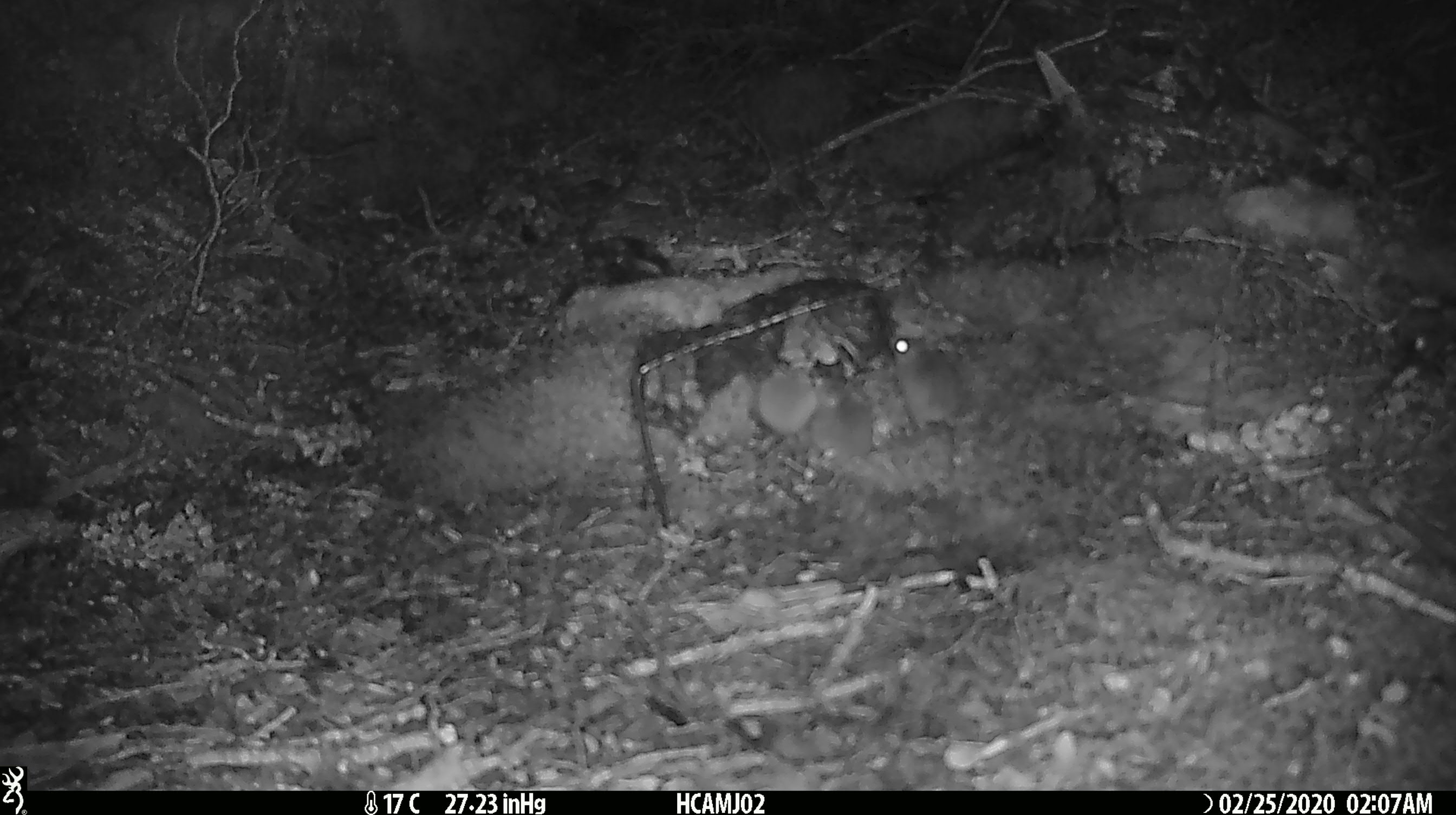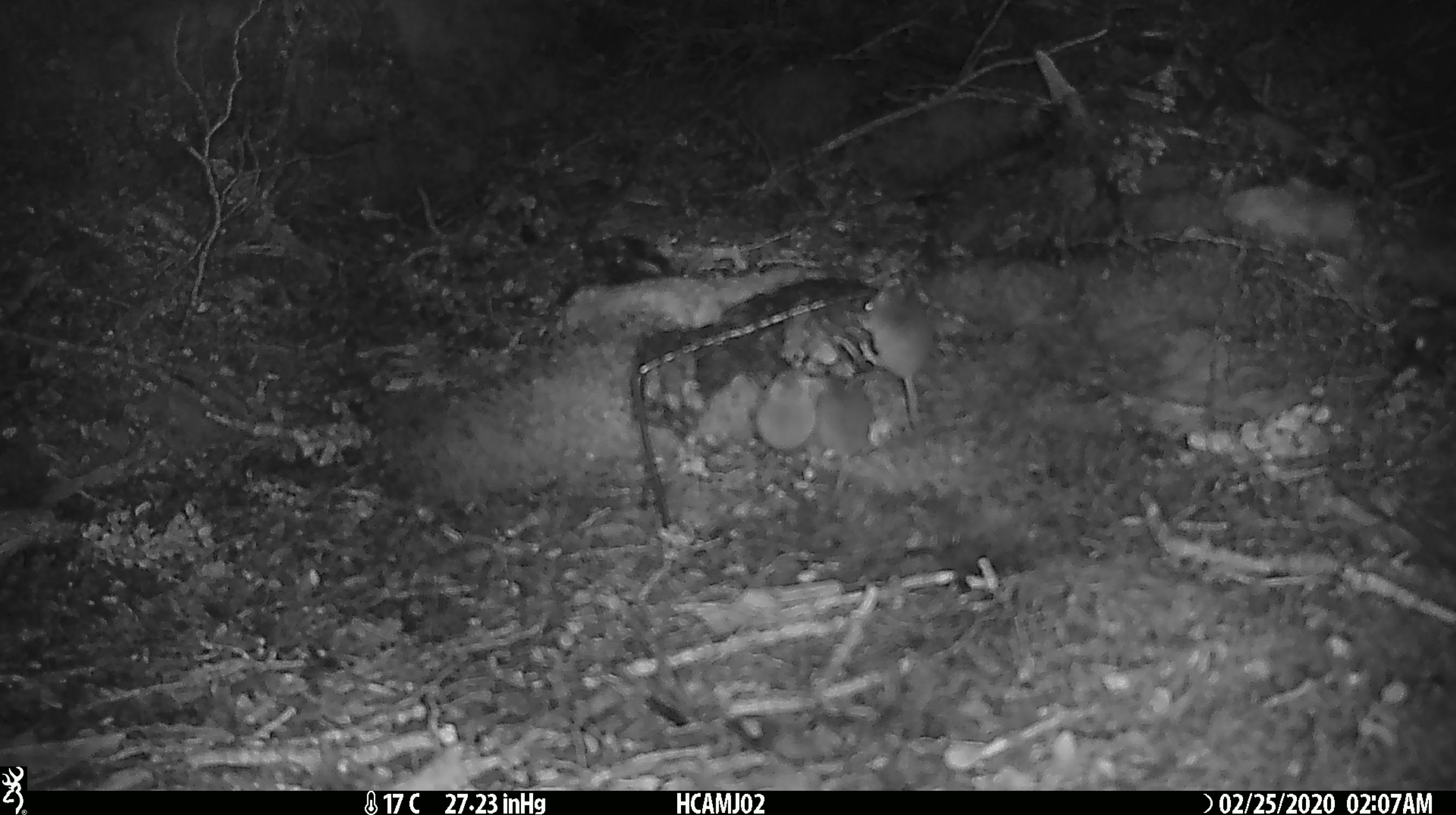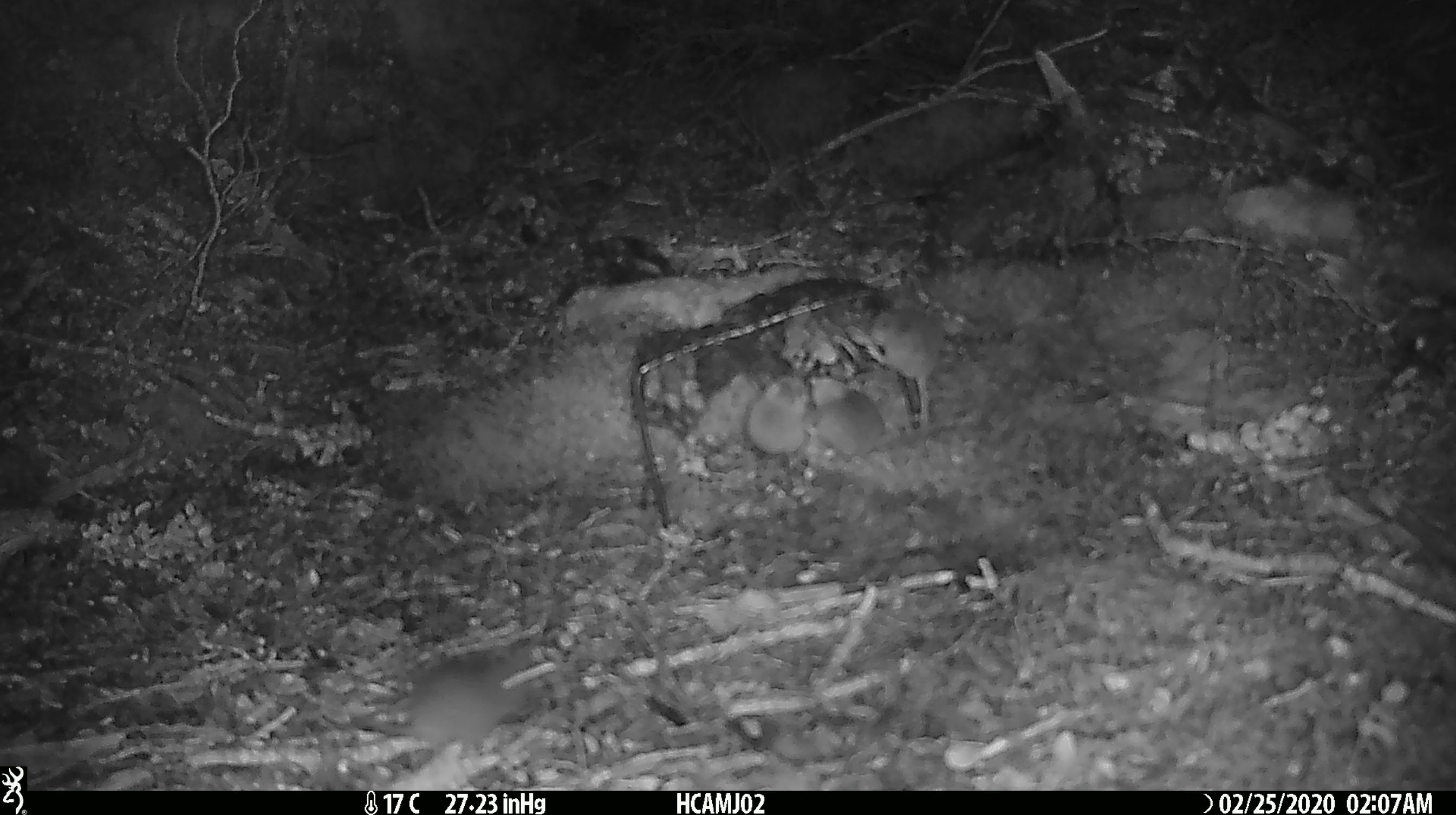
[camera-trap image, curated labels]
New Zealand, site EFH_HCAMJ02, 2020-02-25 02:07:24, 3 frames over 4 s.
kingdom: Animalia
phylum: Chordata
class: Mammalia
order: Rodentia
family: Muridae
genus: Mus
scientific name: Mus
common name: mouse